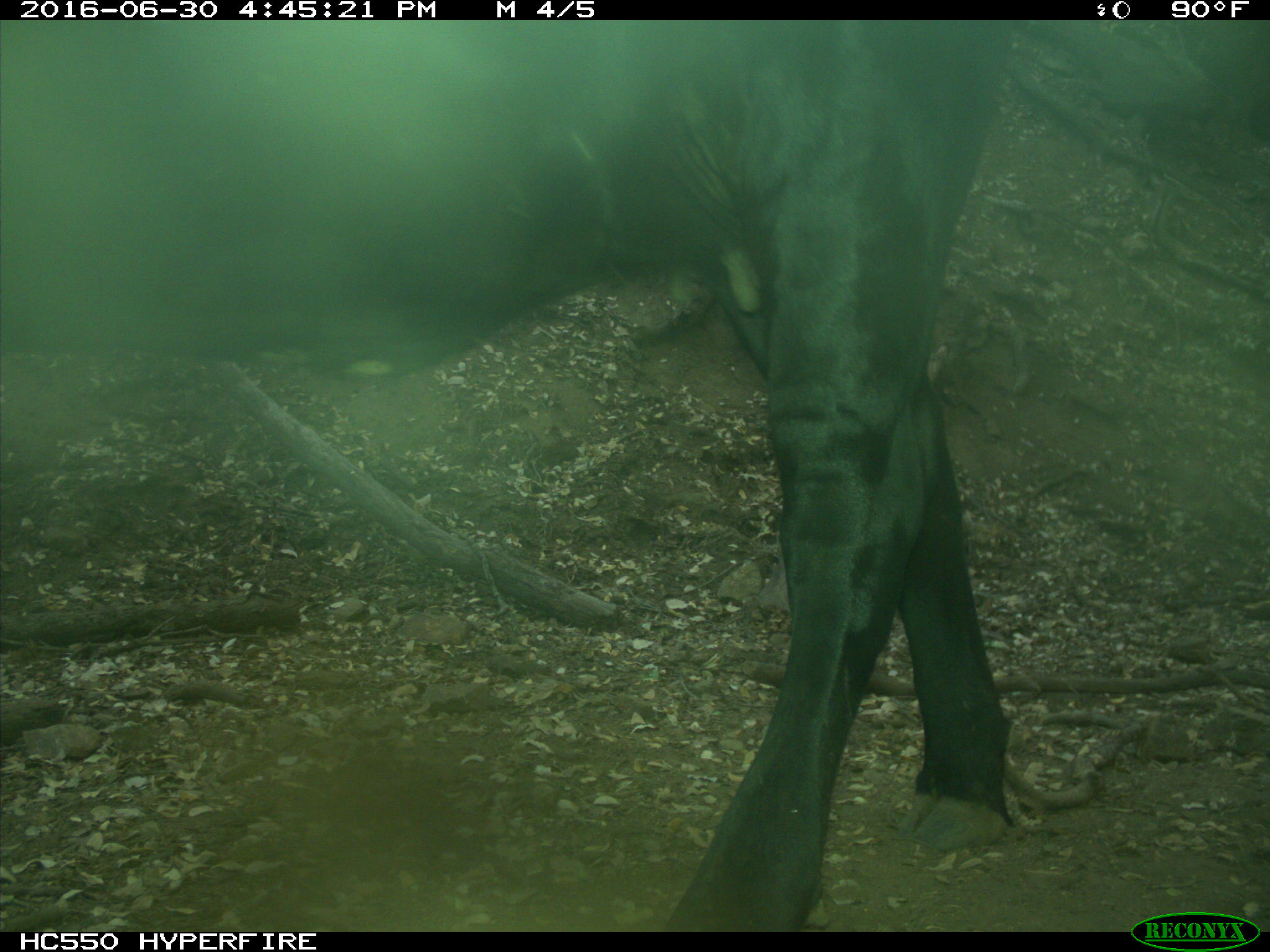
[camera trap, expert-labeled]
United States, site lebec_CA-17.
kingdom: Animalia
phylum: Chordata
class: Mammalia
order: Artiodactyla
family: Bovidae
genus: Bos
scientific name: Bos taurus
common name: domestic cow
Bos taurus (domestic cow).